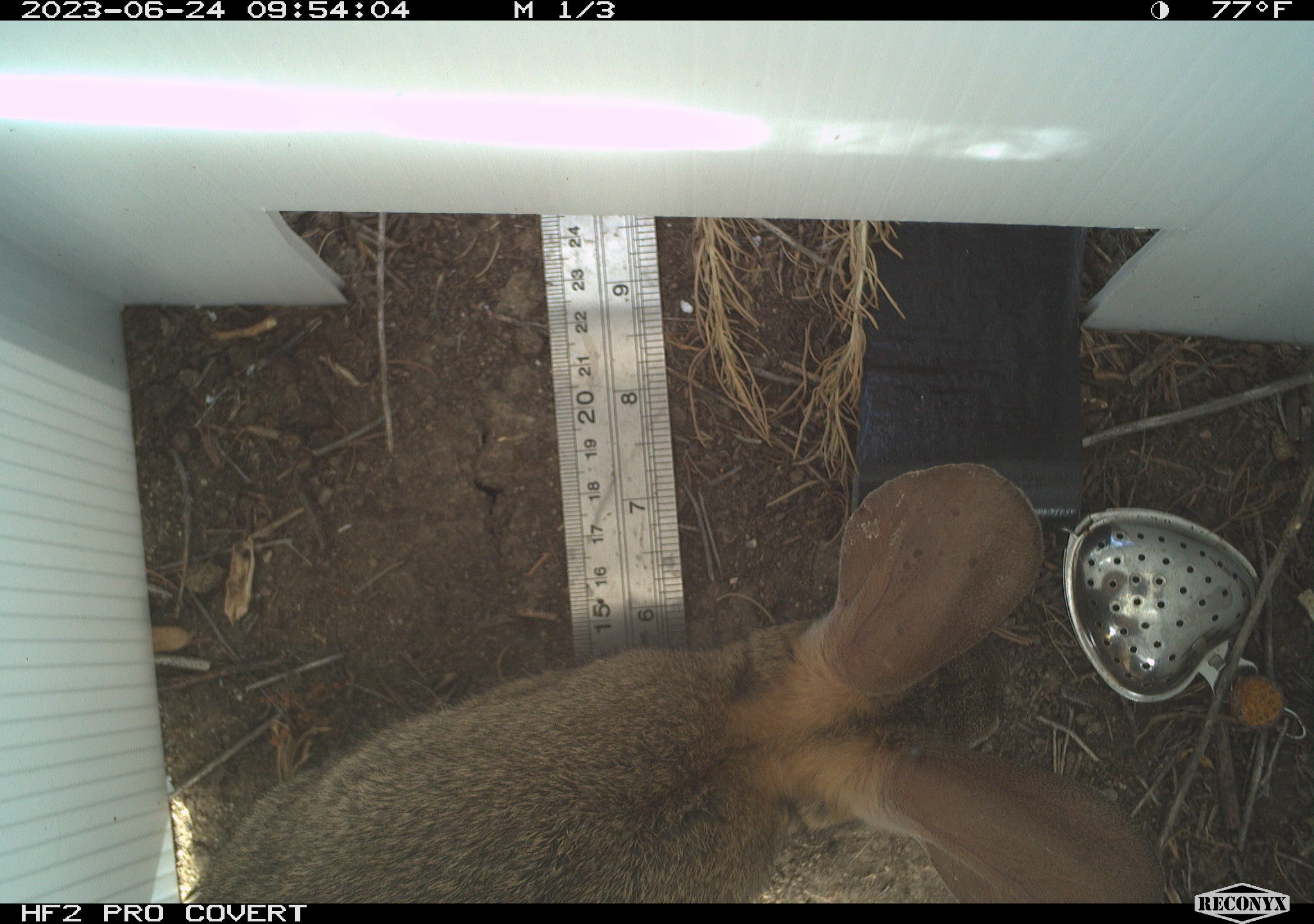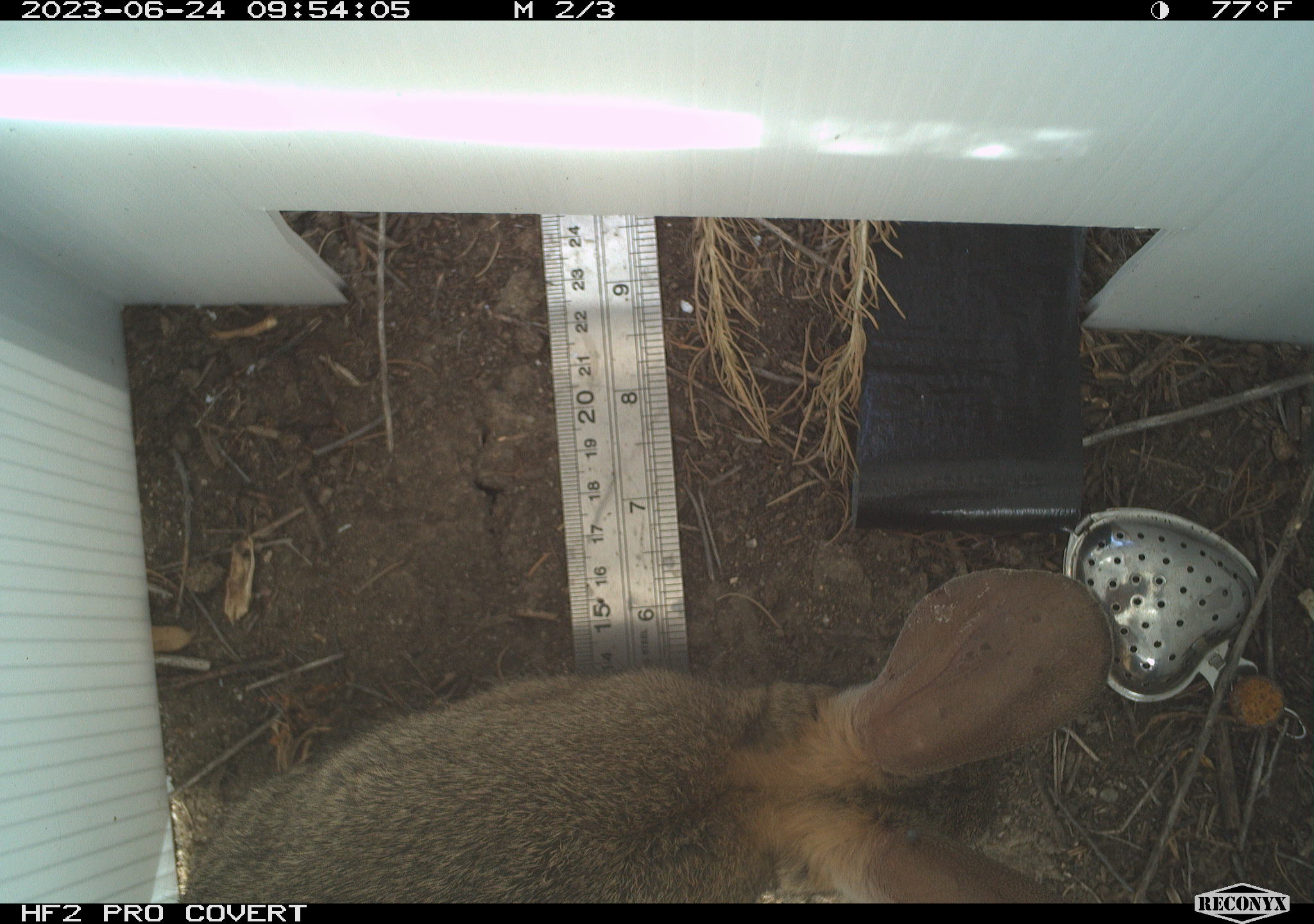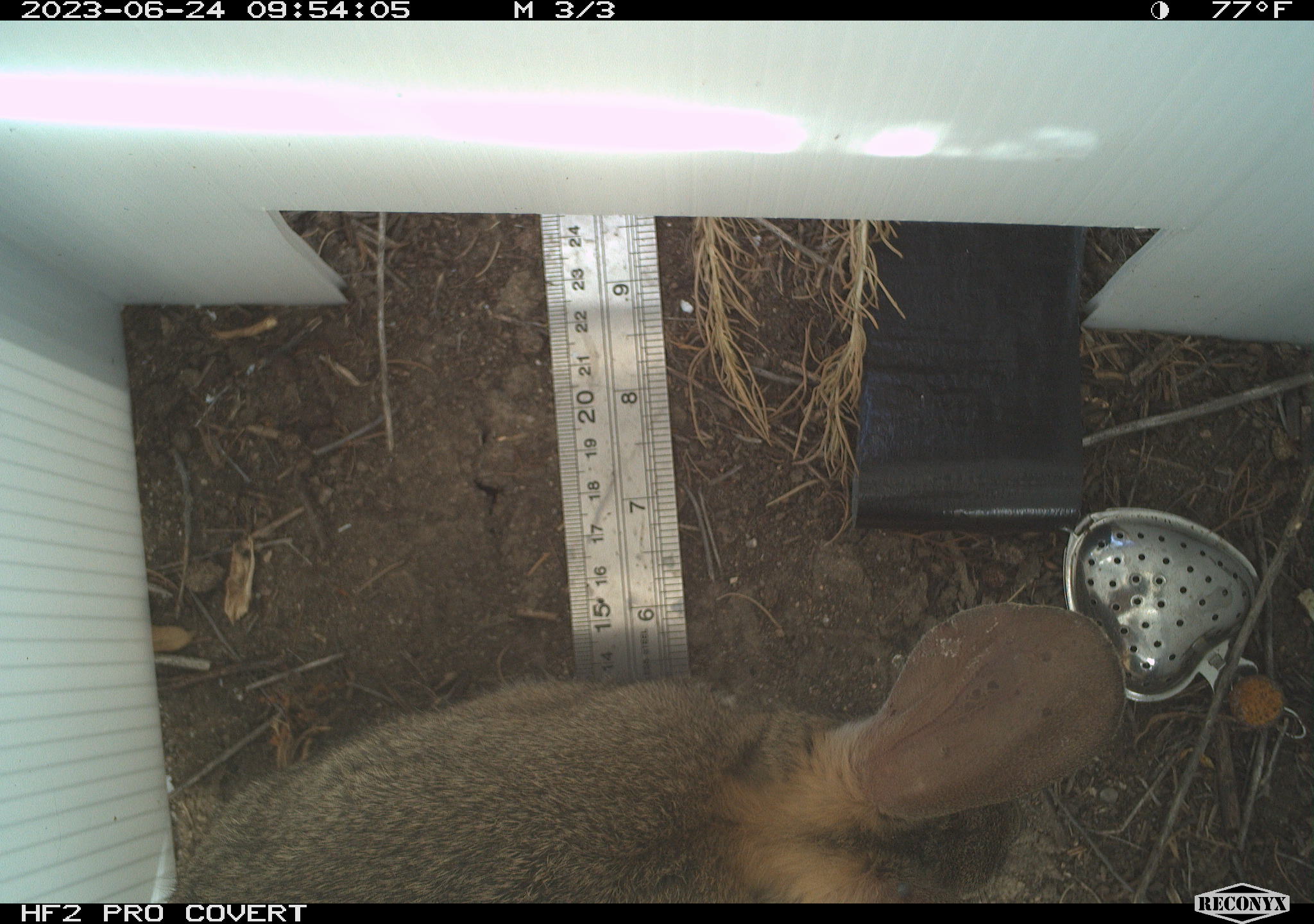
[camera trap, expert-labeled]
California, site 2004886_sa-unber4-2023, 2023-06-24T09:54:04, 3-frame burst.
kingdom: Animalia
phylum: Chordata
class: Mammalia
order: Lagomorpha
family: Leporidae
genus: Sylvilagus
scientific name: Sylvilagus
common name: cottontail rabbits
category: sylvilagus species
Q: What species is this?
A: Sylvilagus species (cottontail rabbits) (Sylvilagus).